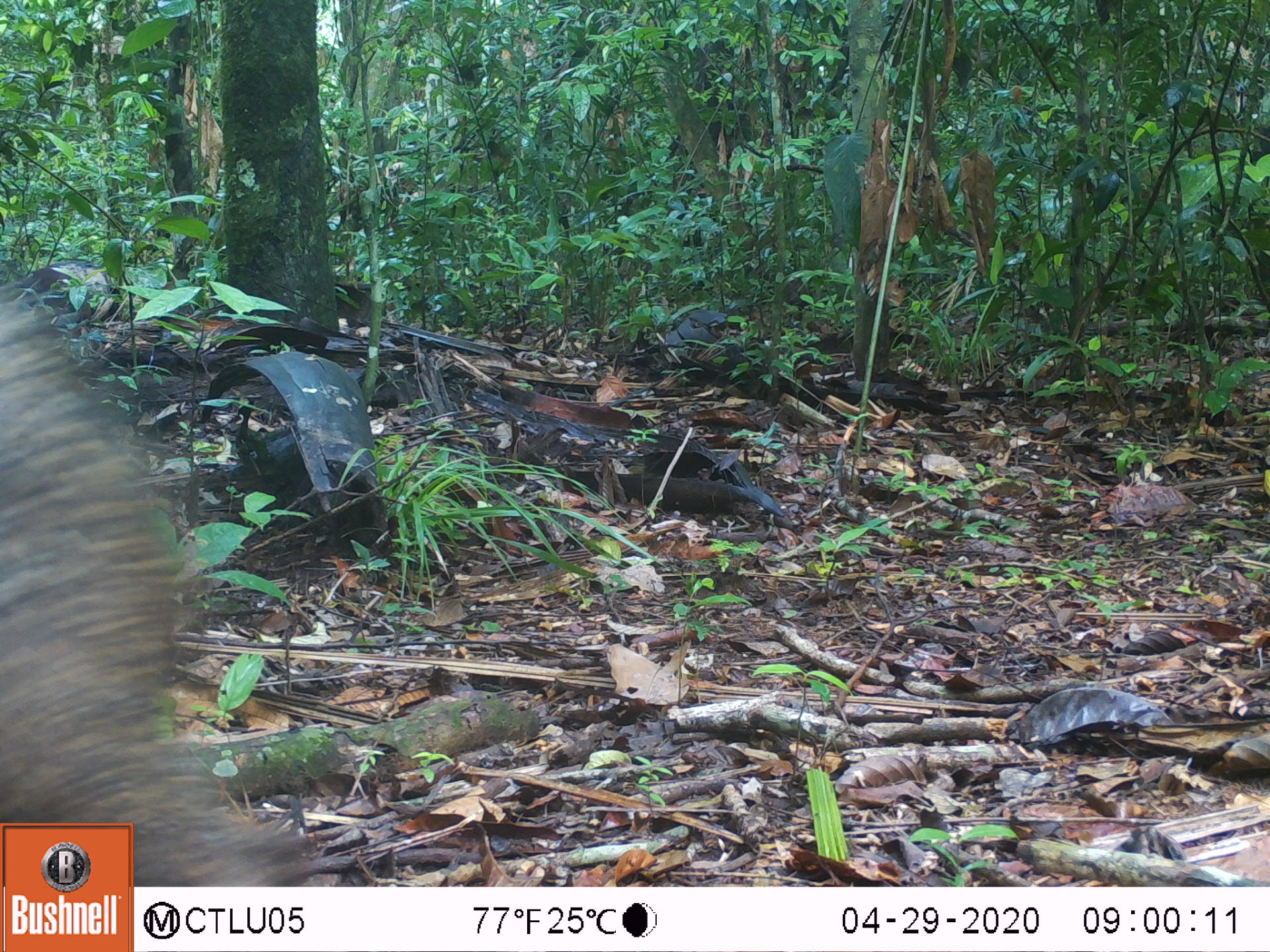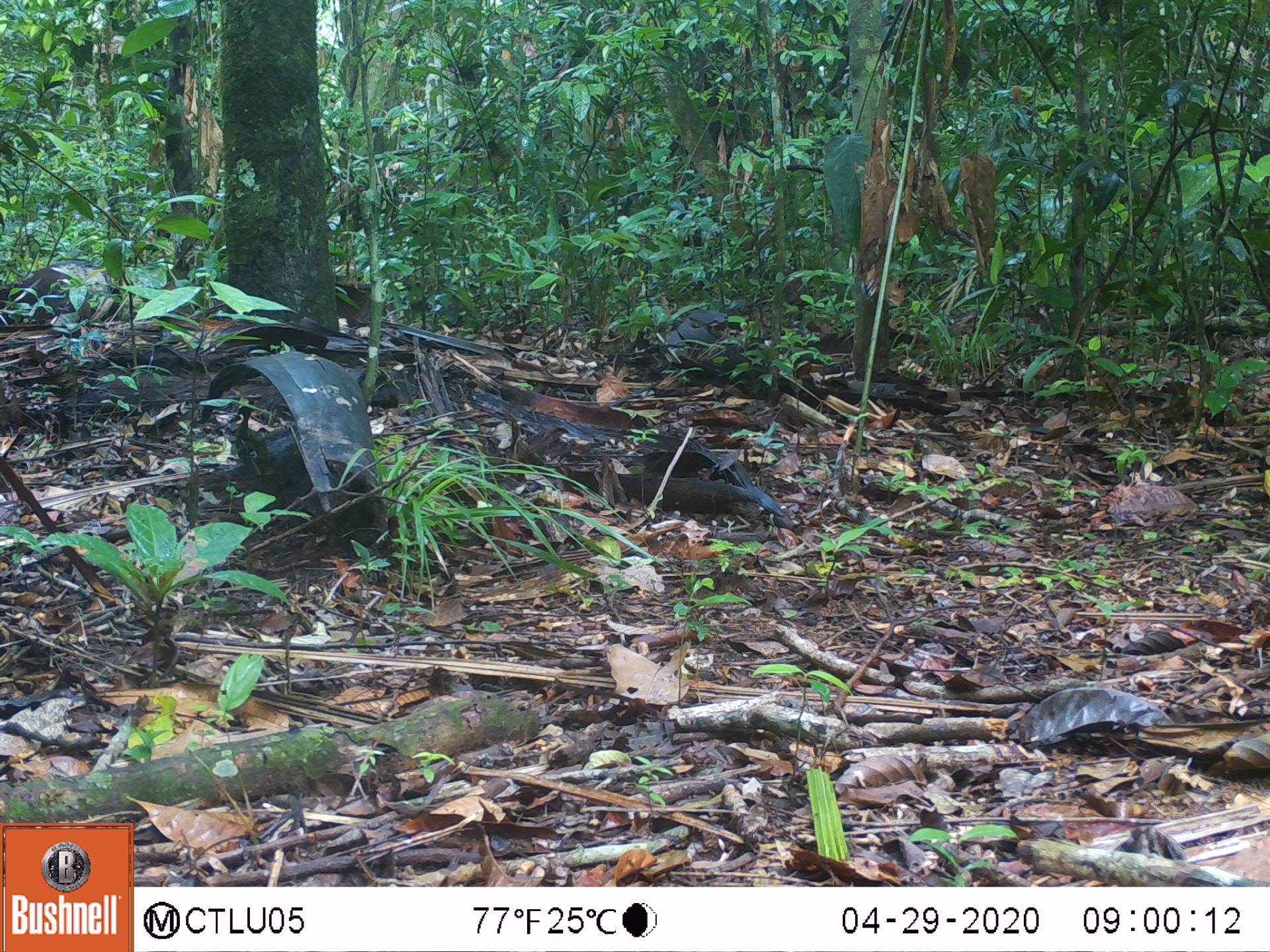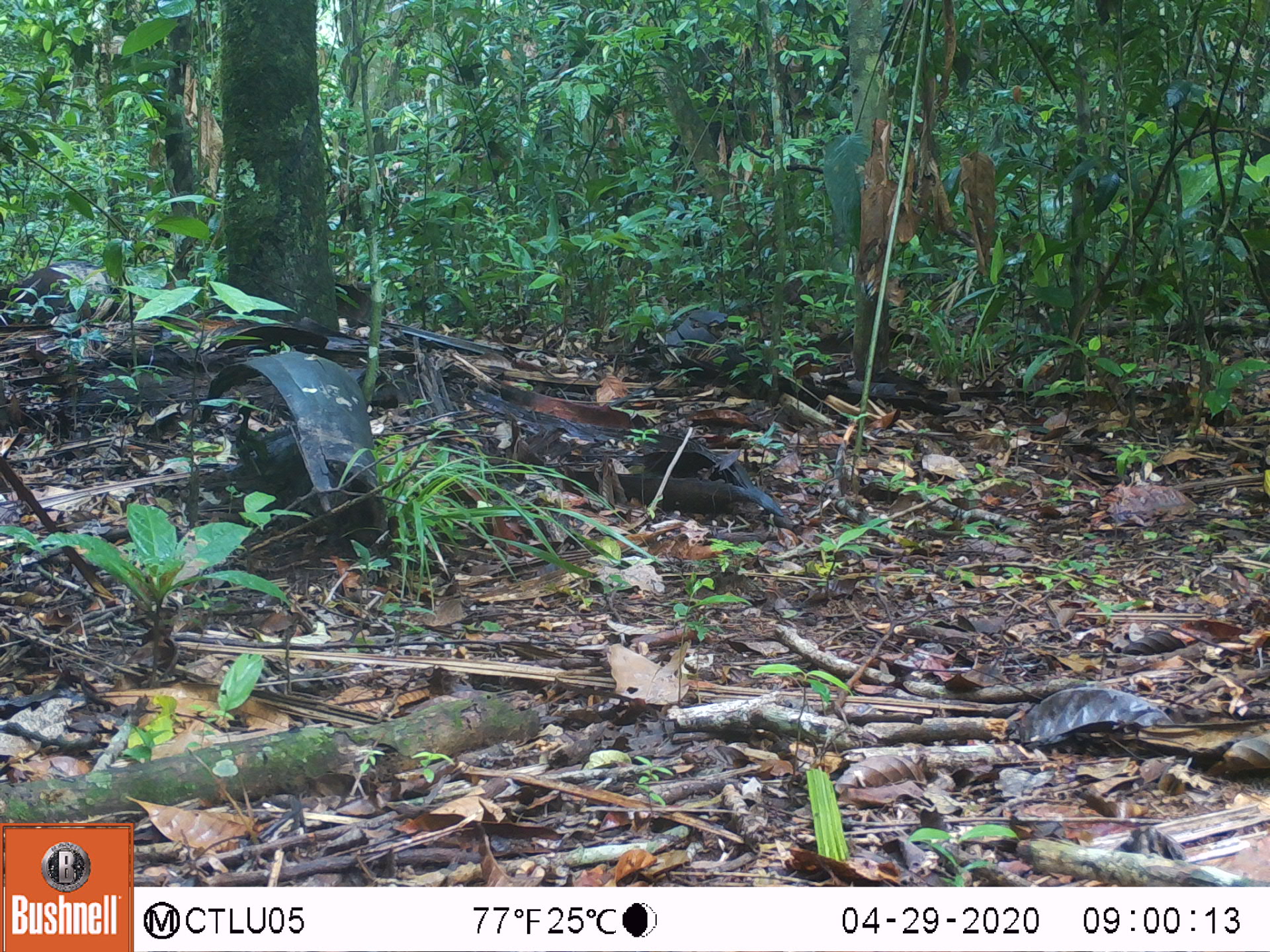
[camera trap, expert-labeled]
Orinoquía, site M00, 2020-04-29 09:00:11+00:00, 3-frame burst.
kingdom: Animalia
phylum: Chordata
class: Mammalia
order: Artiodactyla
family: Tayassuidae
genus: Pecari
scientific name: Pecari tajacu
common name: collared peccary